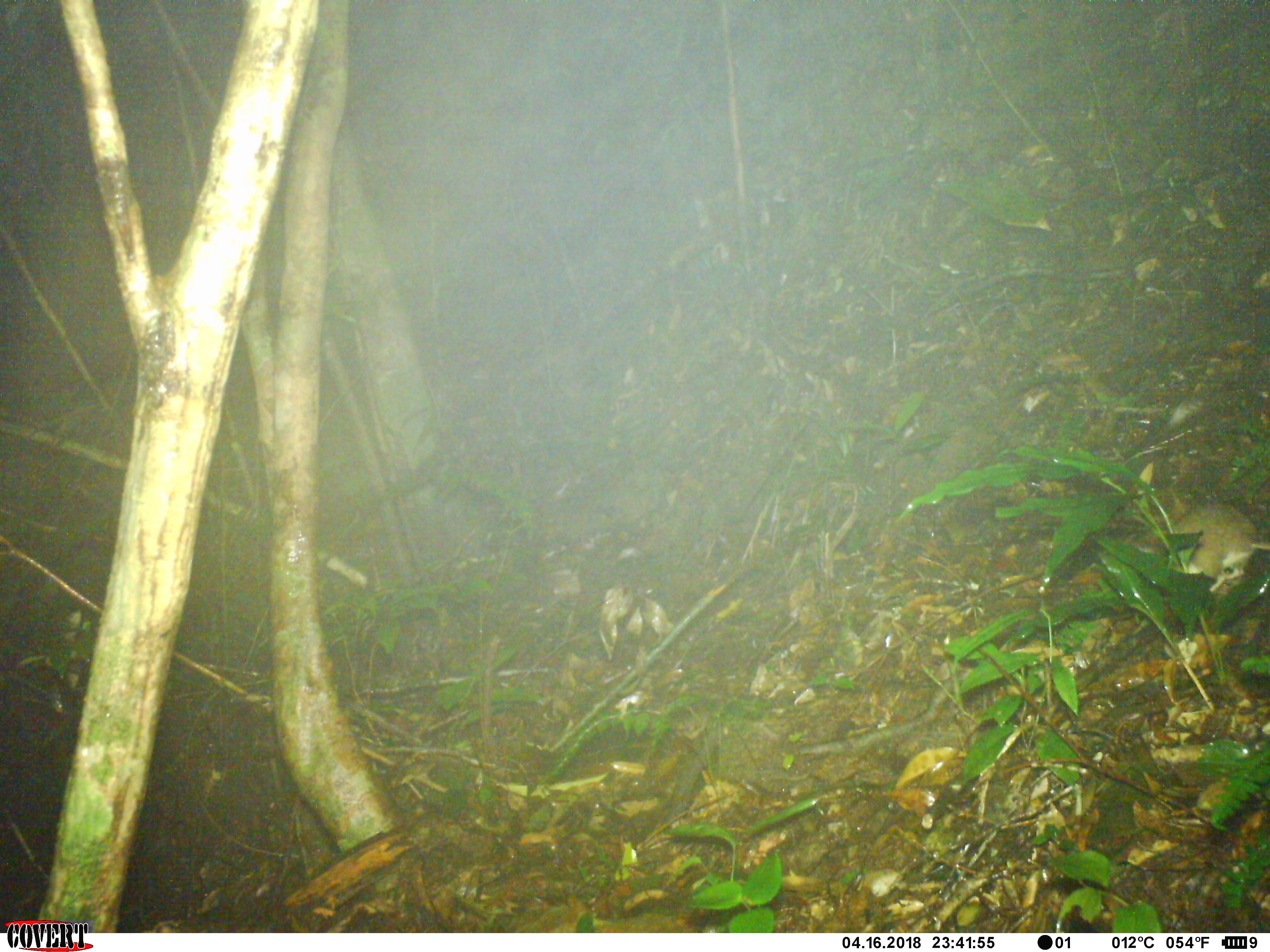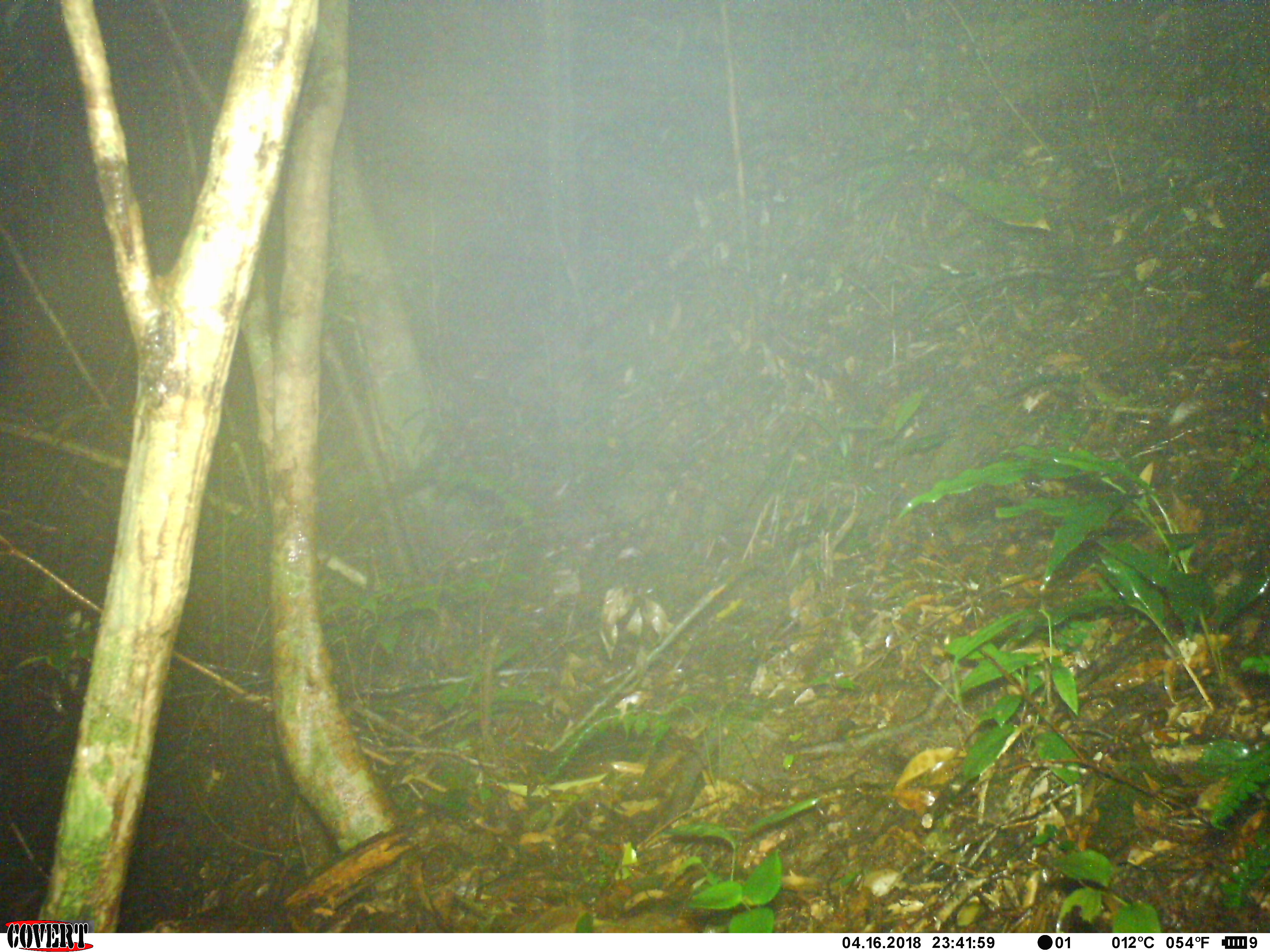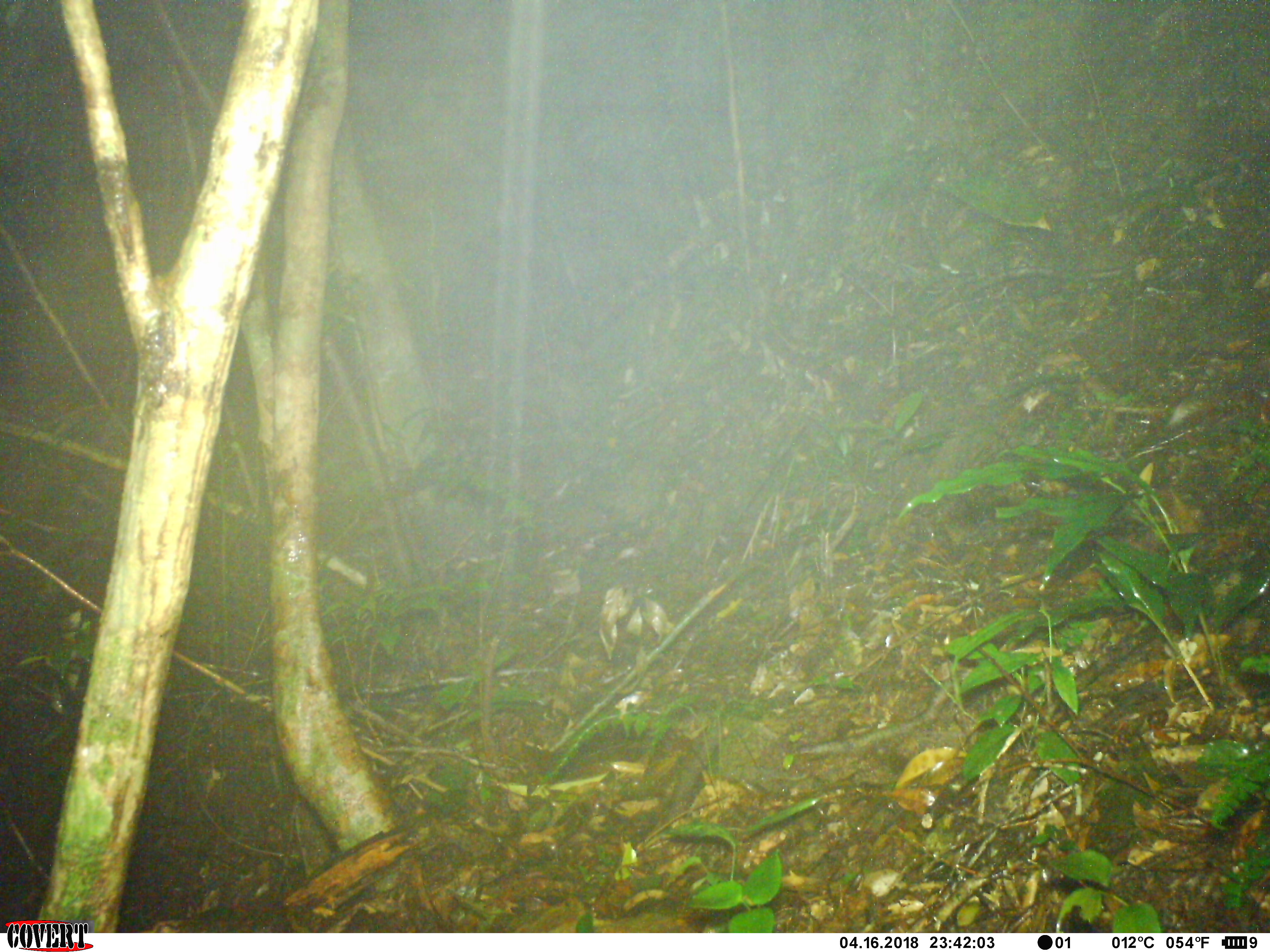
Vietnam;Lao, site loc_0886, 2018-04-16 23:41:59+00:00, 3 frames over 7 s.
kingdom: Animalia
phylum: Chordata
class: Mammalia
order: Rodentia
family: Muridae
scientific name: Muridae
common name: old-world mice and rats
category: unidentified murid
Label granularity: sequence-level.